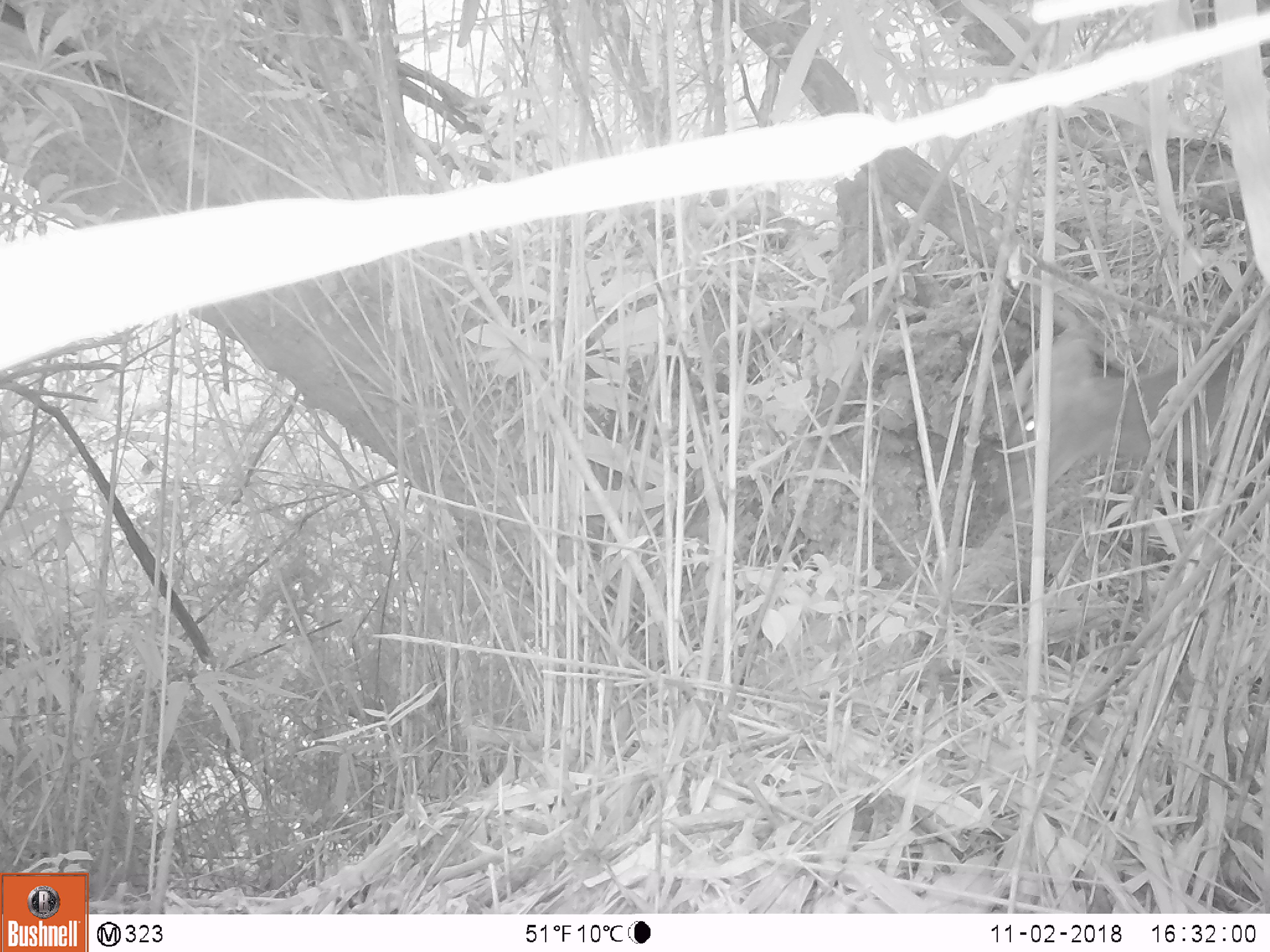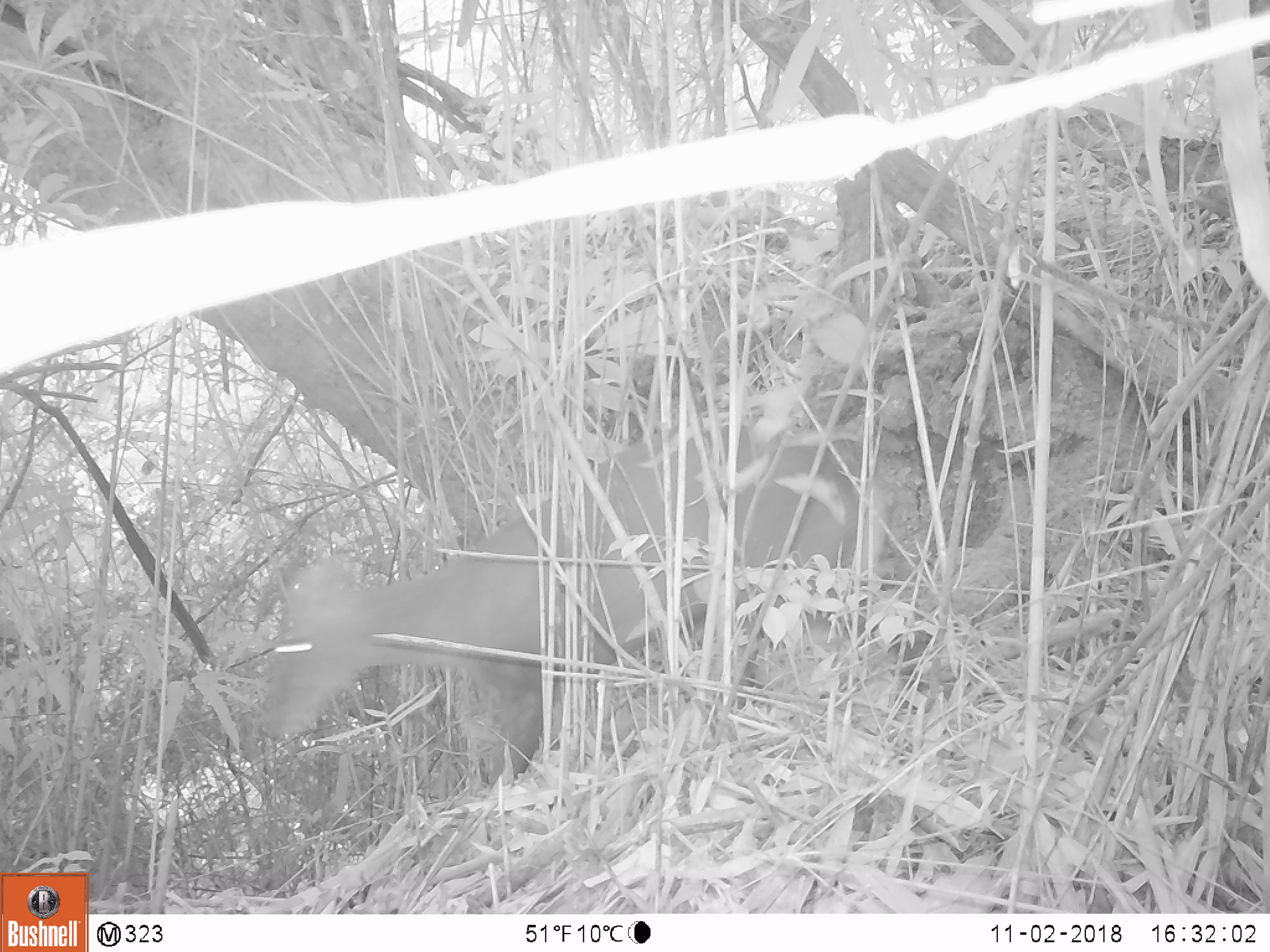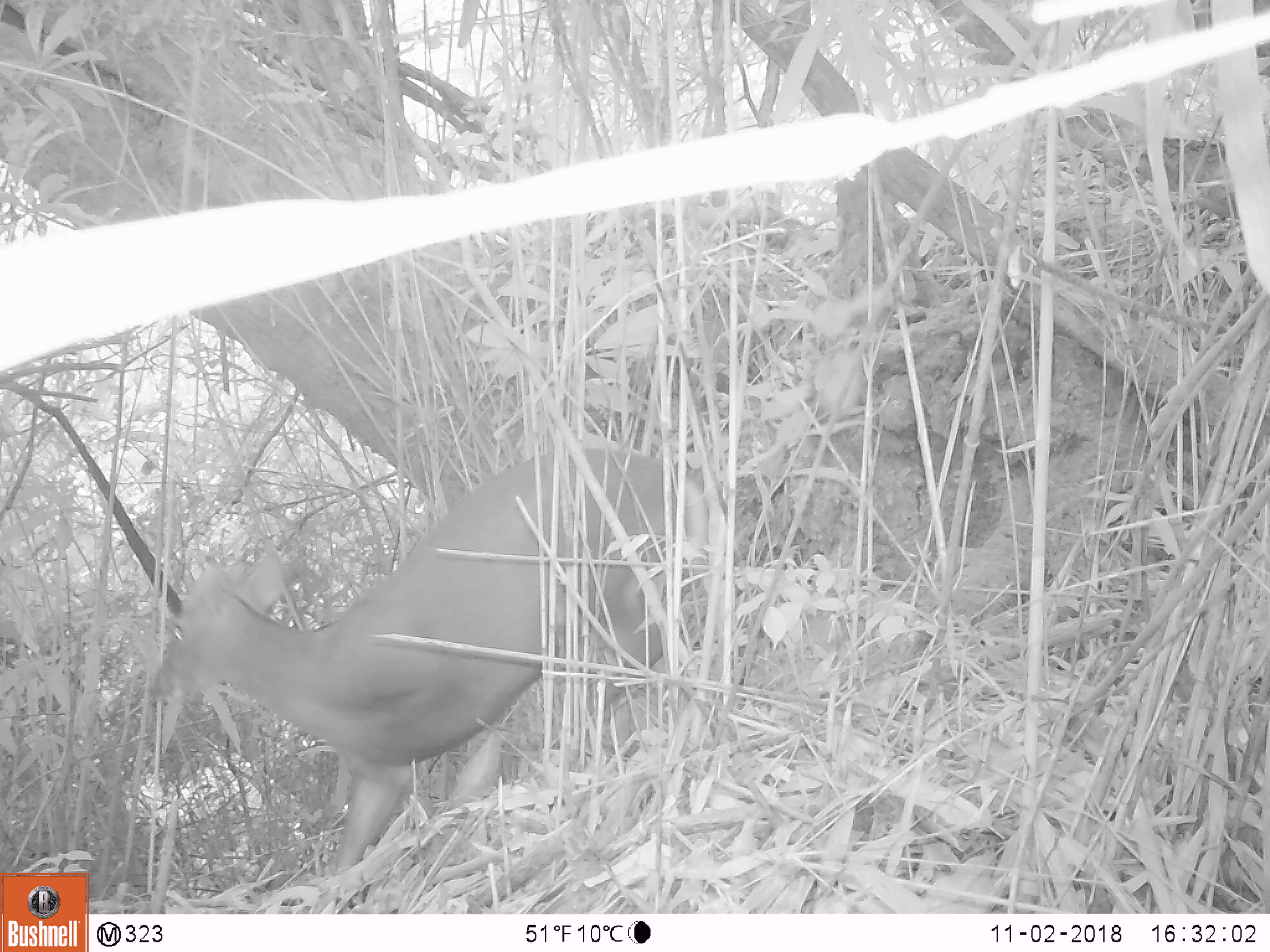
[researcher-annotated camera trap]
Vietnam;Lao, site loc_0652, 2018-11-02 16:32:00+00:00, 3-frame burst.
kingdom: Animalia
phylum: Chordata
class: Mammalia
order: Artiodactyla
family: Cervidae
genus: Muntiacus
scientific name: Muntiacus rooseveltorum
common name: roosevelt's muntjac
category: roosevelts muntjac group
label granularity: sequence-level